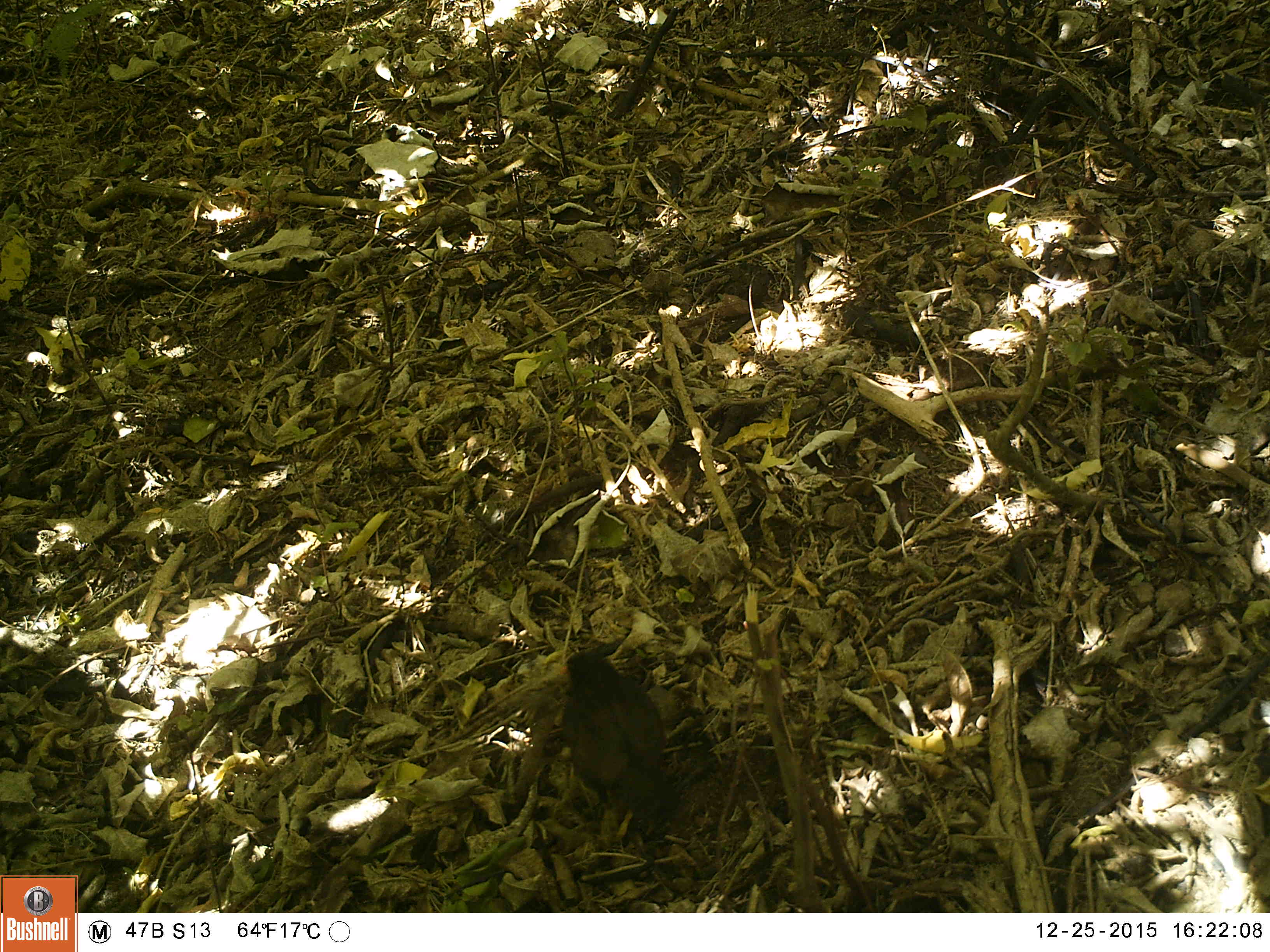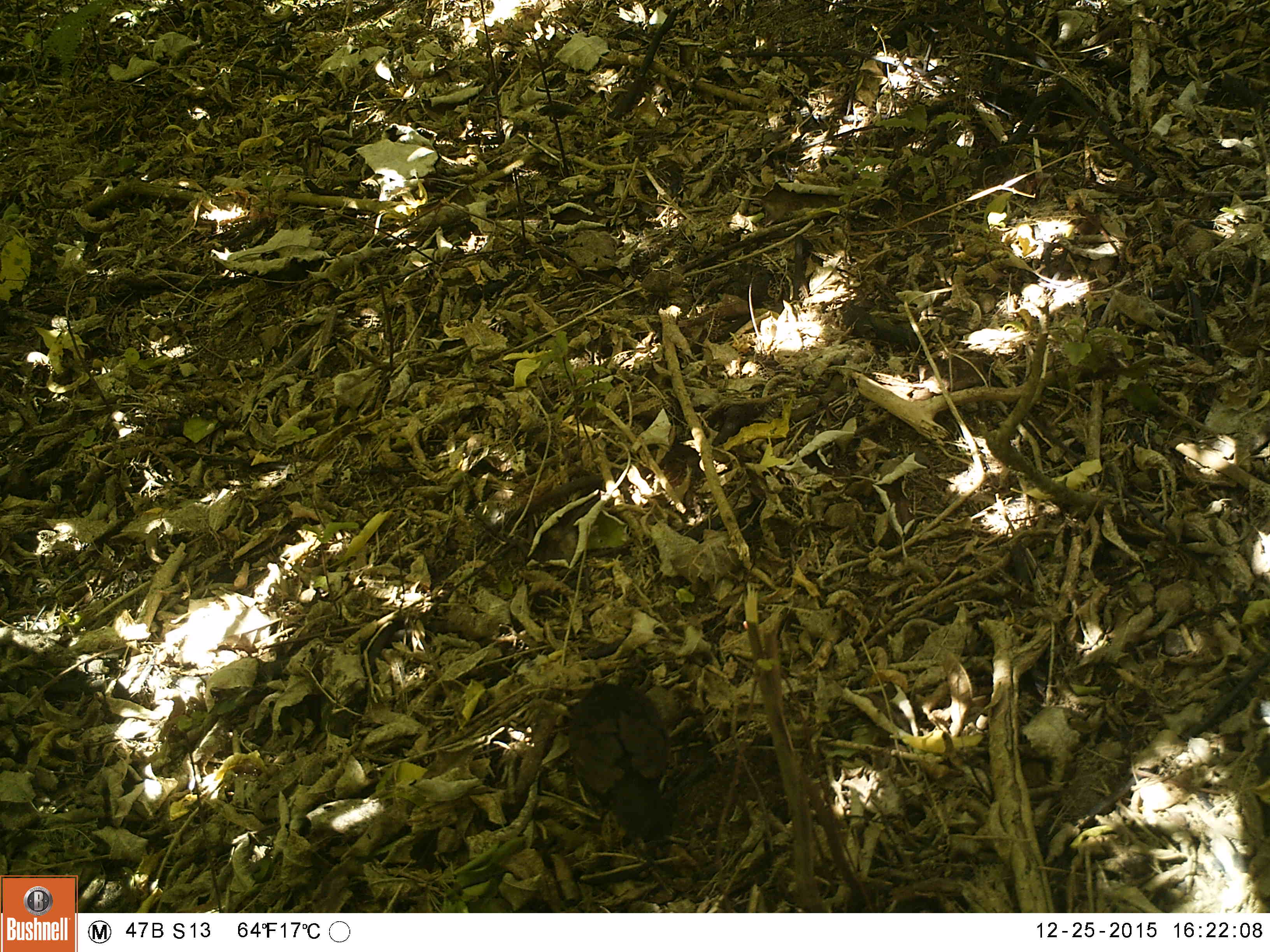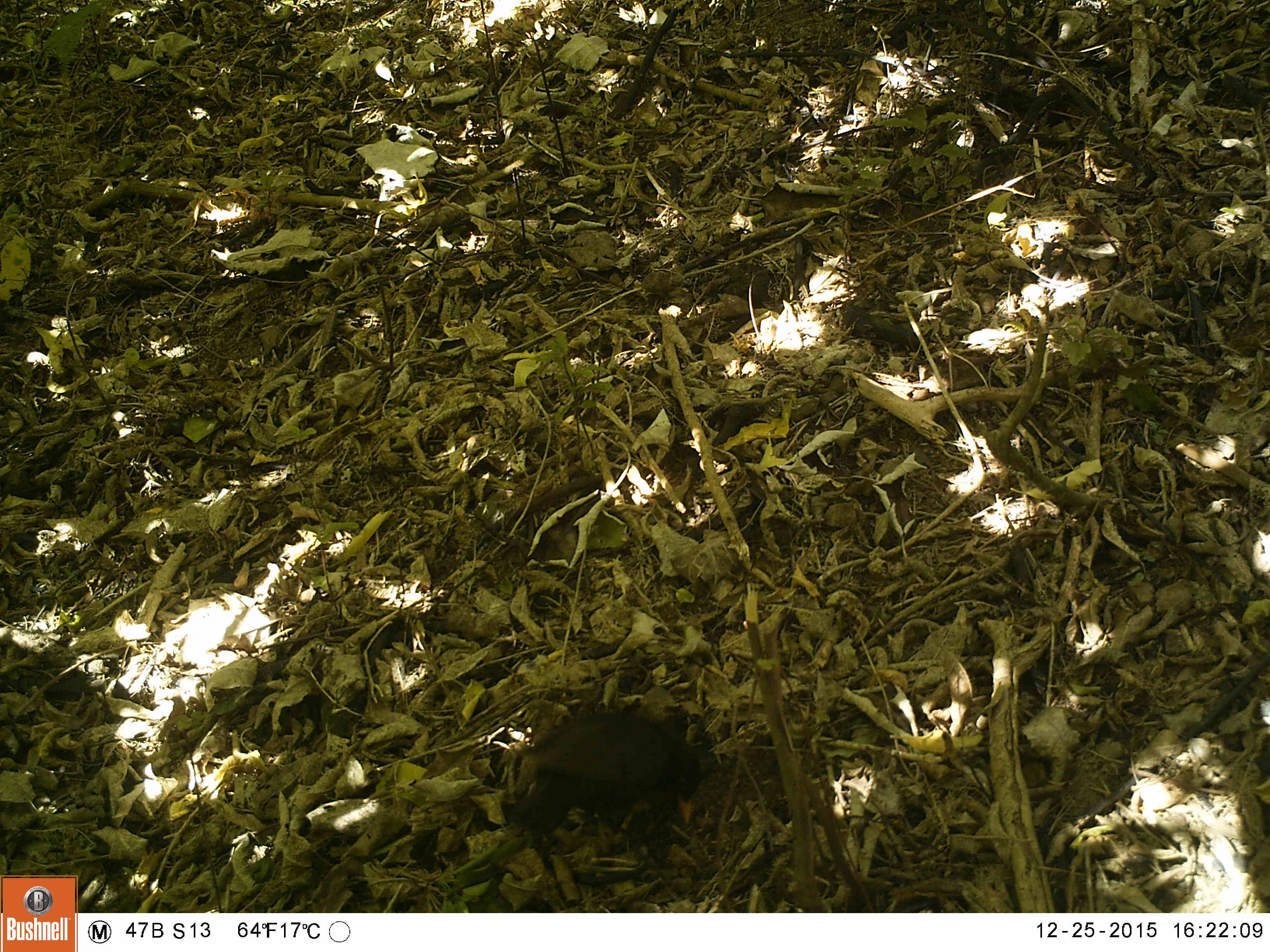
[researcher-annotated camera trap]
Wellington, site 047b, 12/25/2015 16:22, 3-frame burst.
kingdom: Animalia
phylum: Chordata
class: Aves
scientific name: Aves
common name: bird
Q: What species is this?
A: Bird (Aves).